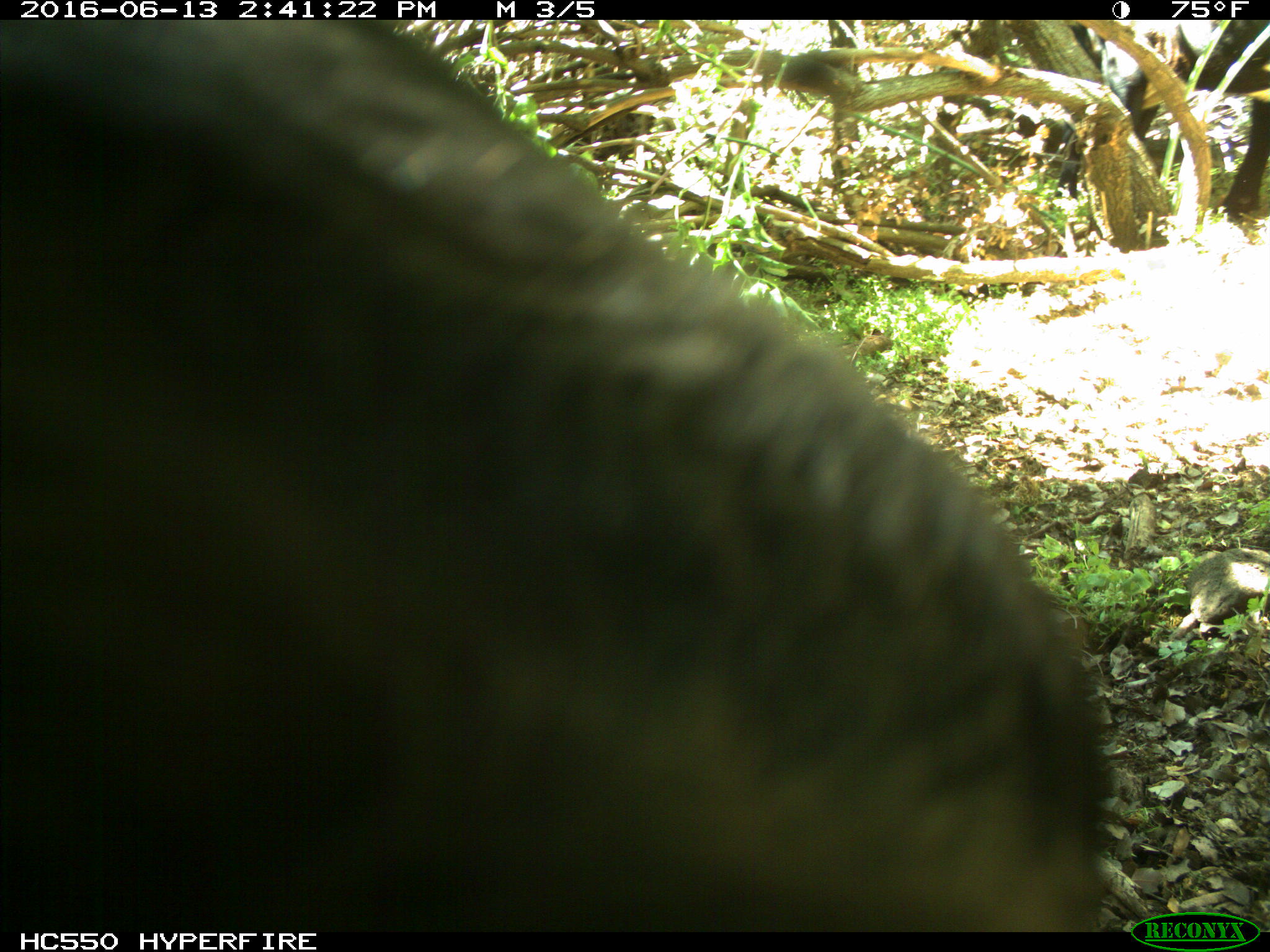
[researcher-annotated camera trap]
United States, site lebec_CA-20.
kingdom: Animalia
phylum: Chordata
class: Mammalia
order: Artiodactyla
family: Bovidae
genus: Bos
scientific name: Bos taurus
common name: domestic cow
Bos taurus (domestic cow).